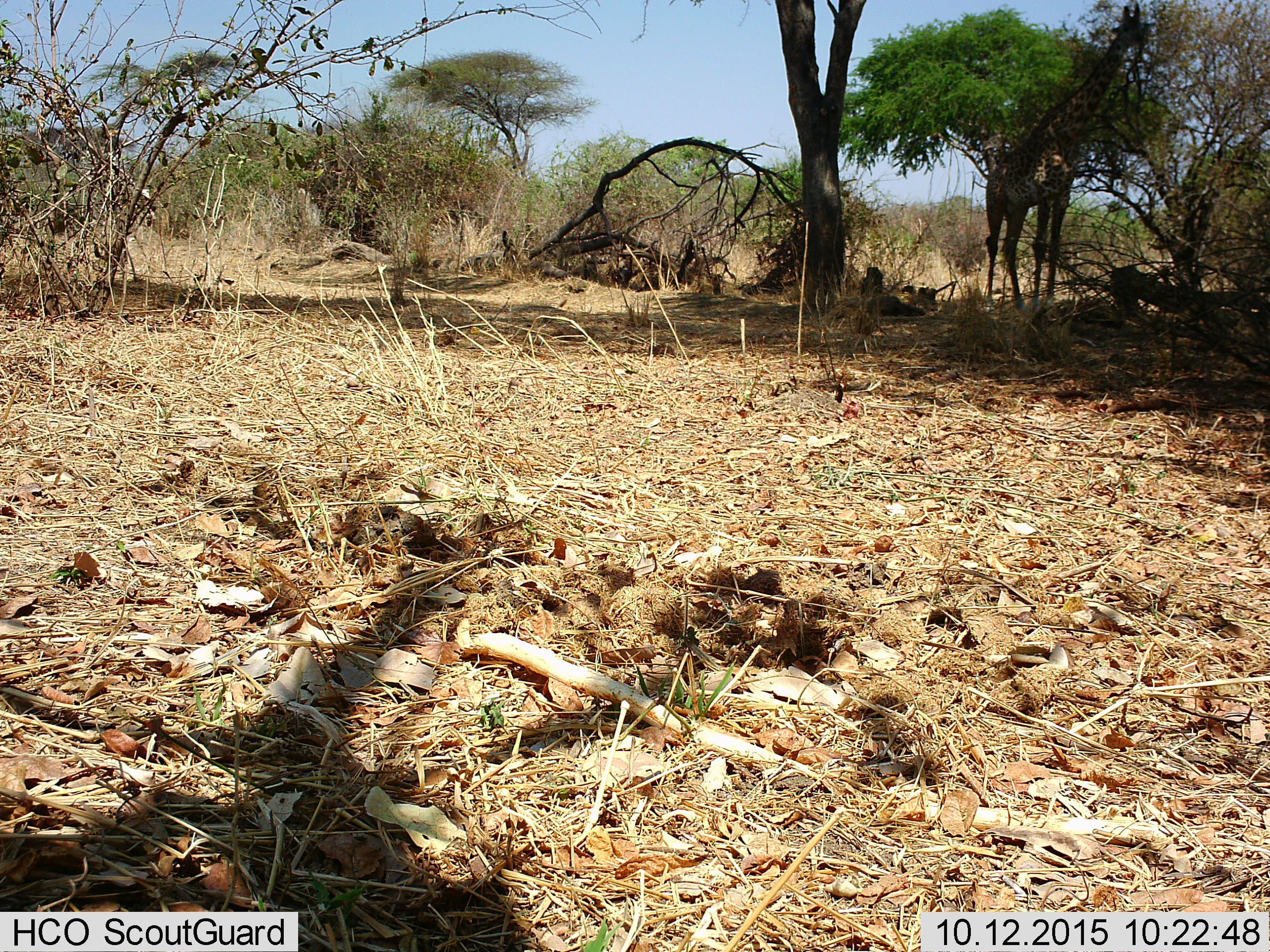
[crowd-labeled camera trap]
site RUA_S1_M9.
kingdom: Animalia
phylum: Chordata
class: Mammalia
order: Artiodactyla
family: Giraffidae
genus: Giraffa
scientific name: Giraffa camelopardalis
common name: giraffe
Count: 1.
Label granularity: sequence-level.